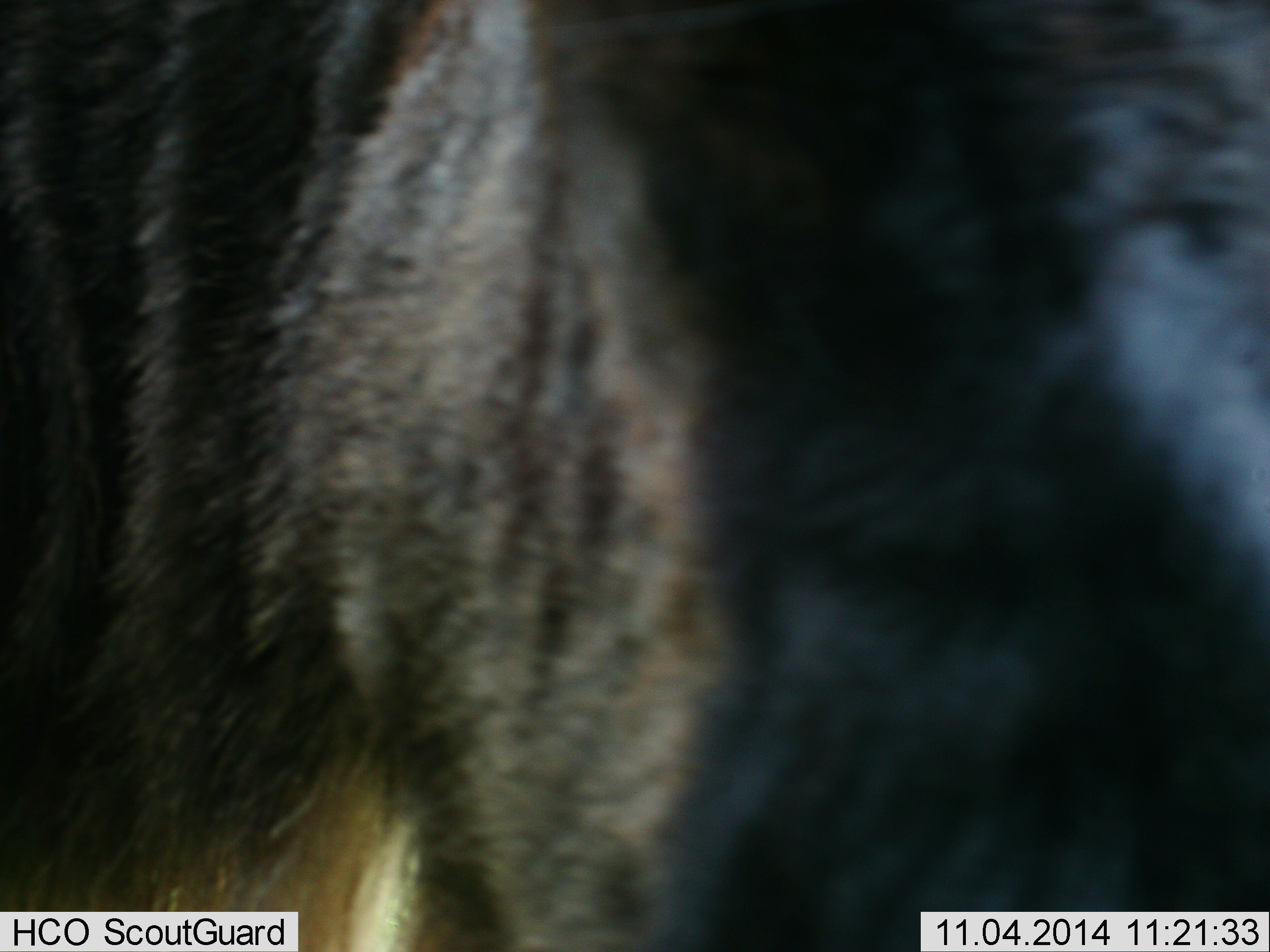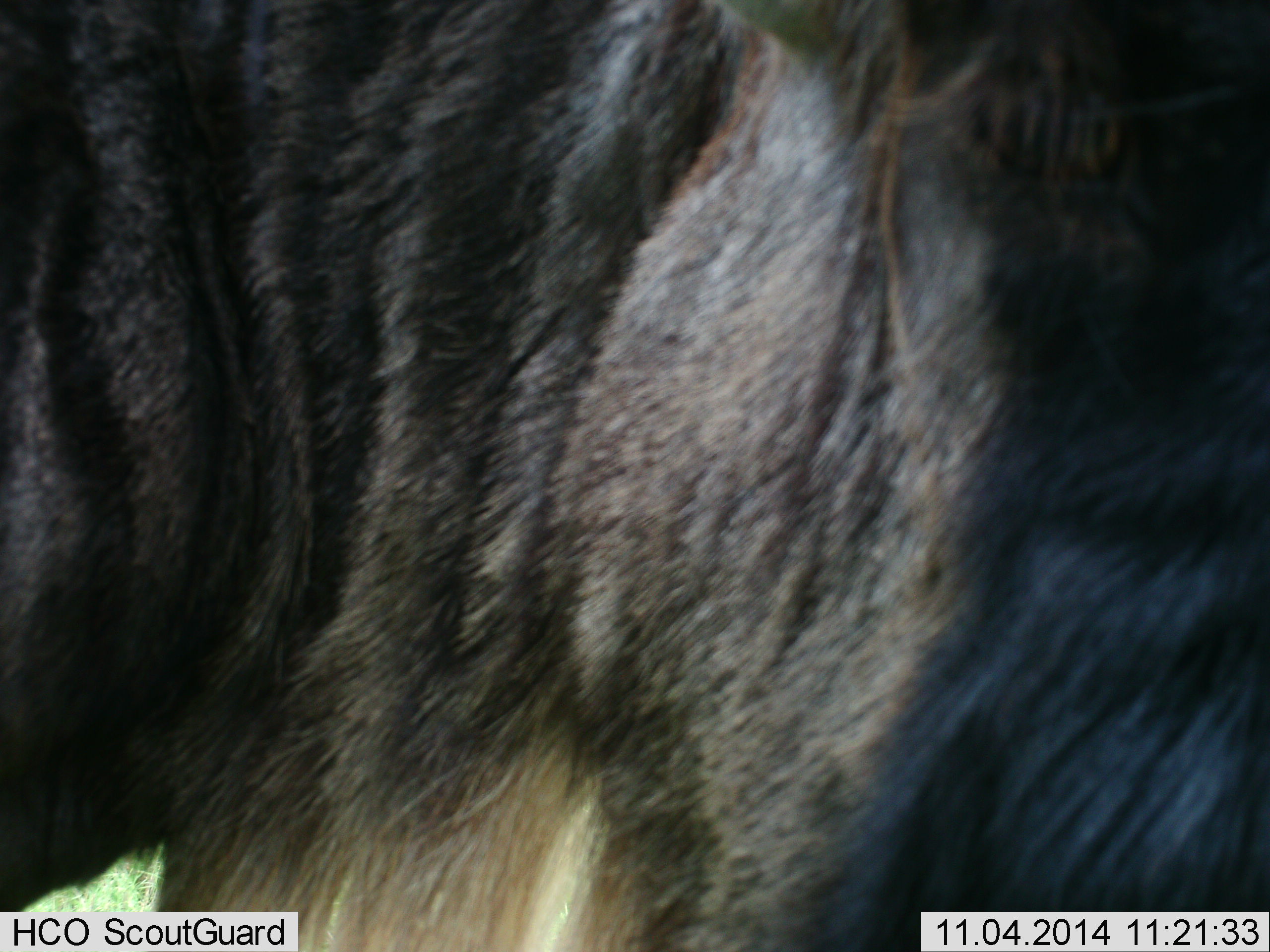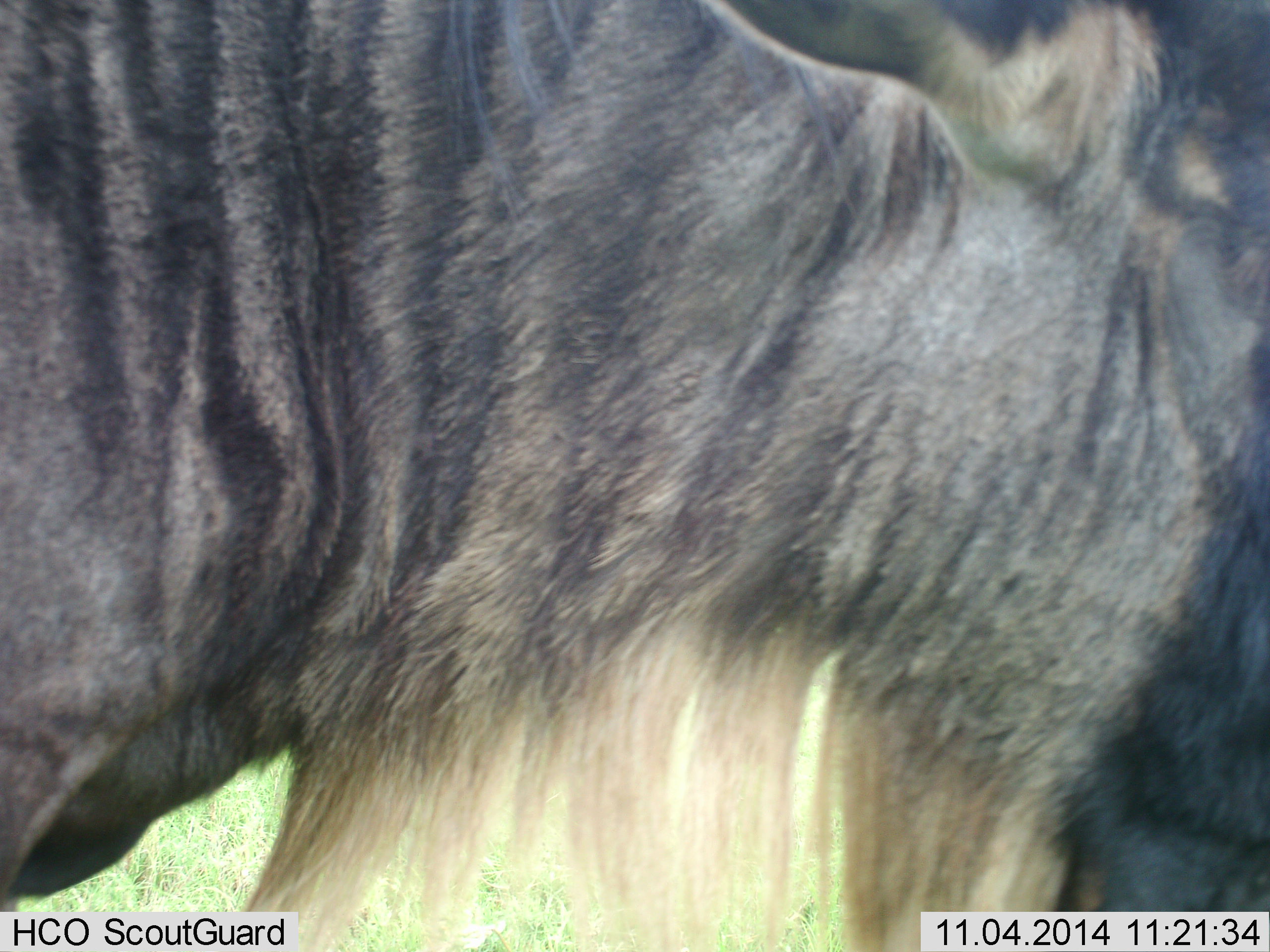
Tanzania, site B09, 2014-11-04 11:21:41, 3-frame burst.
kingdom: Animalia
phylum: Chordata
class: Mammalia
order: Artiodactyla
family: Bovidae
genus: Connochaetes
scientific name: Connochaetes taurinus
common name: blue wildebeest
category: wildebeest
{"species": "wildebeest (blue wildebeest) (Connochaetes taurinus)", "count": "1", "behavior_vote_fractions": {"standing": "60%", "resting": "0%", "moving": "30%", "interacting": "0%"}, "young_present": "0%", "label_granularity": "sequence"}